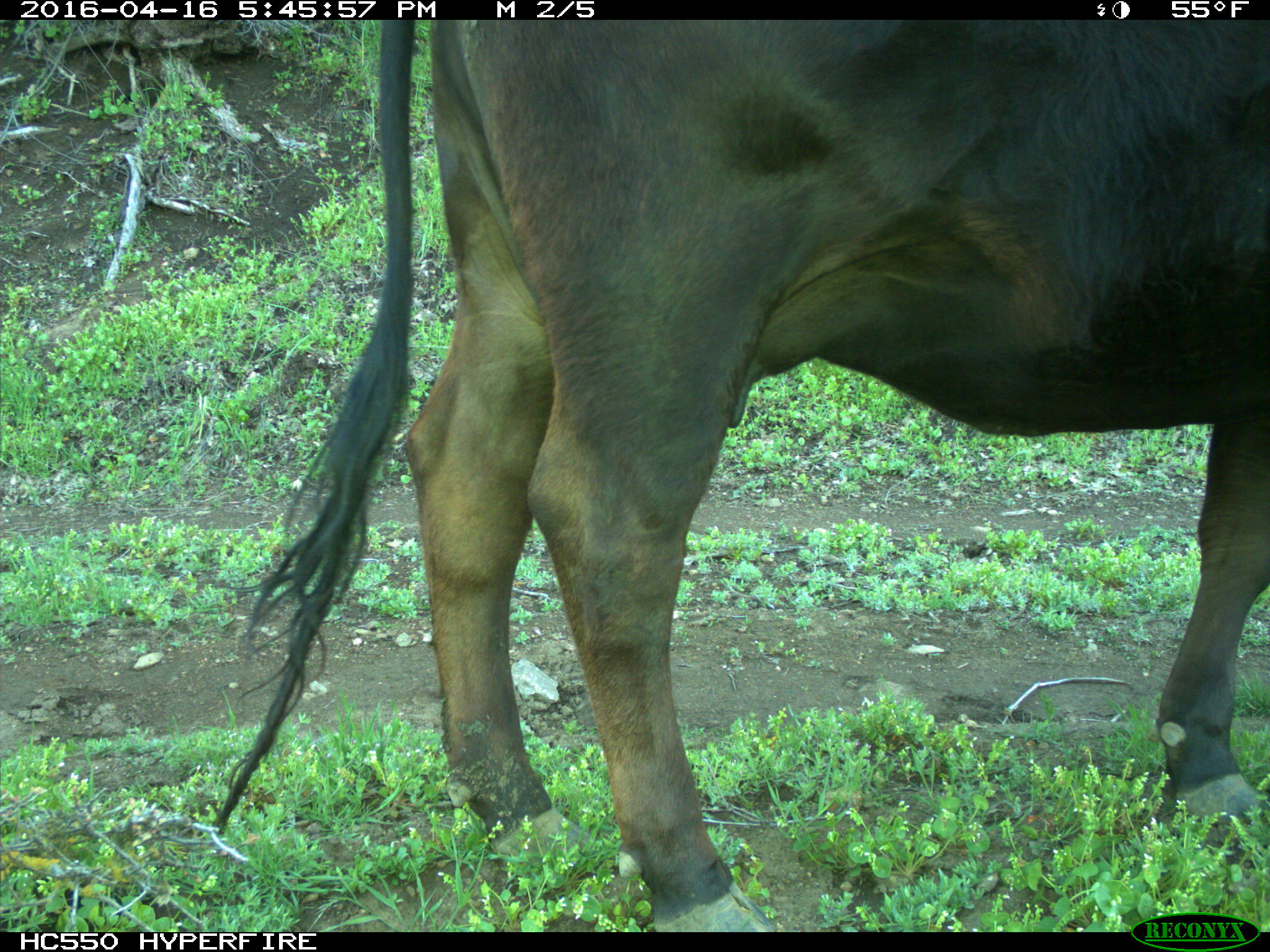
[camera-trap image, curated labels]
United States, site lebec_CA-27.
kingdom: Animalia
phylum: Chordata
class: Mammalia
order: Artiodactyla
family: Bovidae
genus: Bos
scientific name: Bos taurus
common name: domestic cow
Bos taurus (domestic cow).